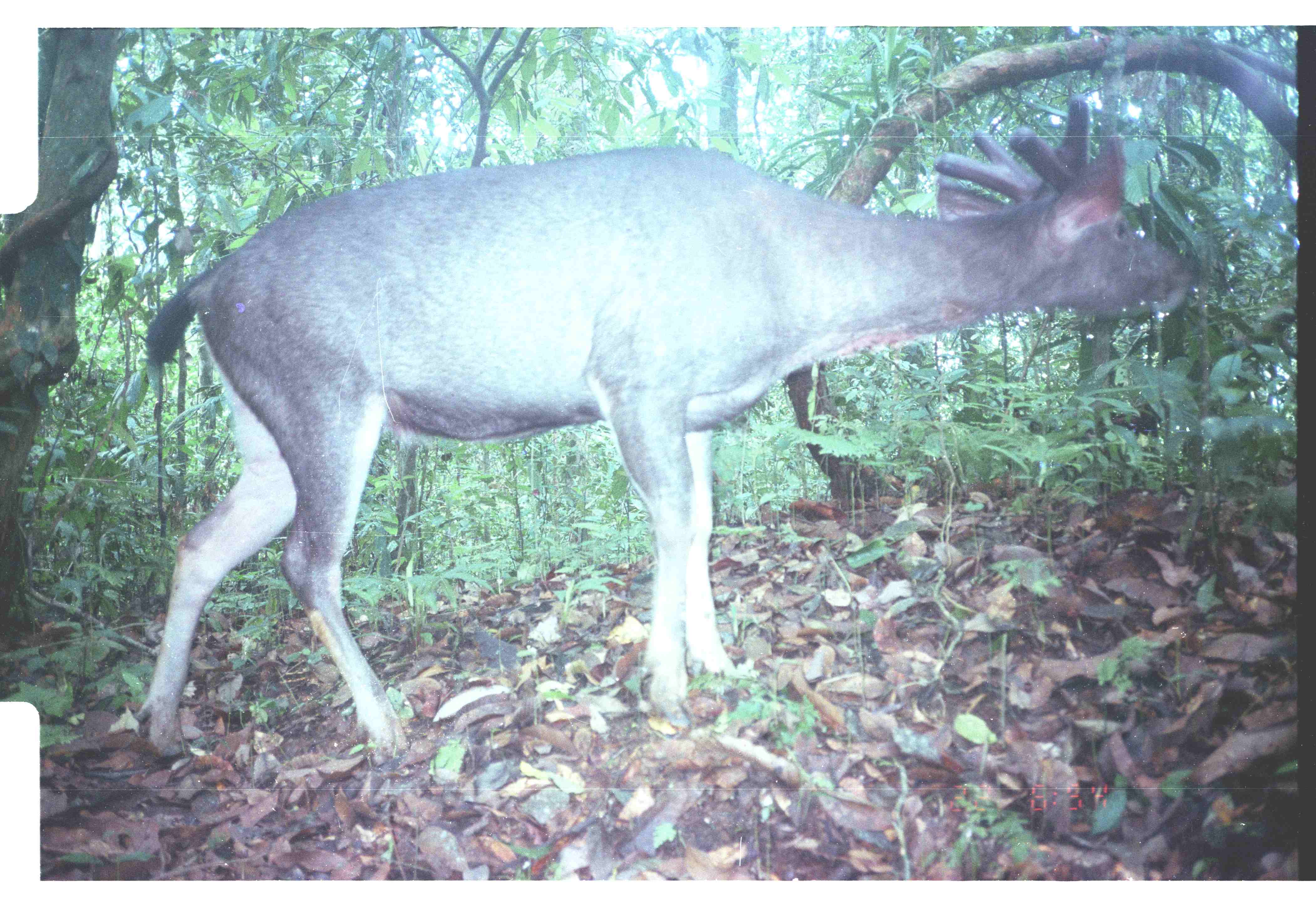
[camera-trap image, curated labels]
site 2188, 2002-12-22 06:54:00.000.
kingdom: Animalia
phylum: Chordata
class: Mammalia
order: Artiodactyla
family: Cervidae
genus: Rusa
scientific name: Rusa unicolor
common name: sambar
Rusa unicolor (sambar), count 1.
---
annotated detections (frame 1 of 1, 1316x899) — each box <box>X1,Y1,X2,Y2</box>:
rusa unicolor: <box>135,97,1192,761</box>